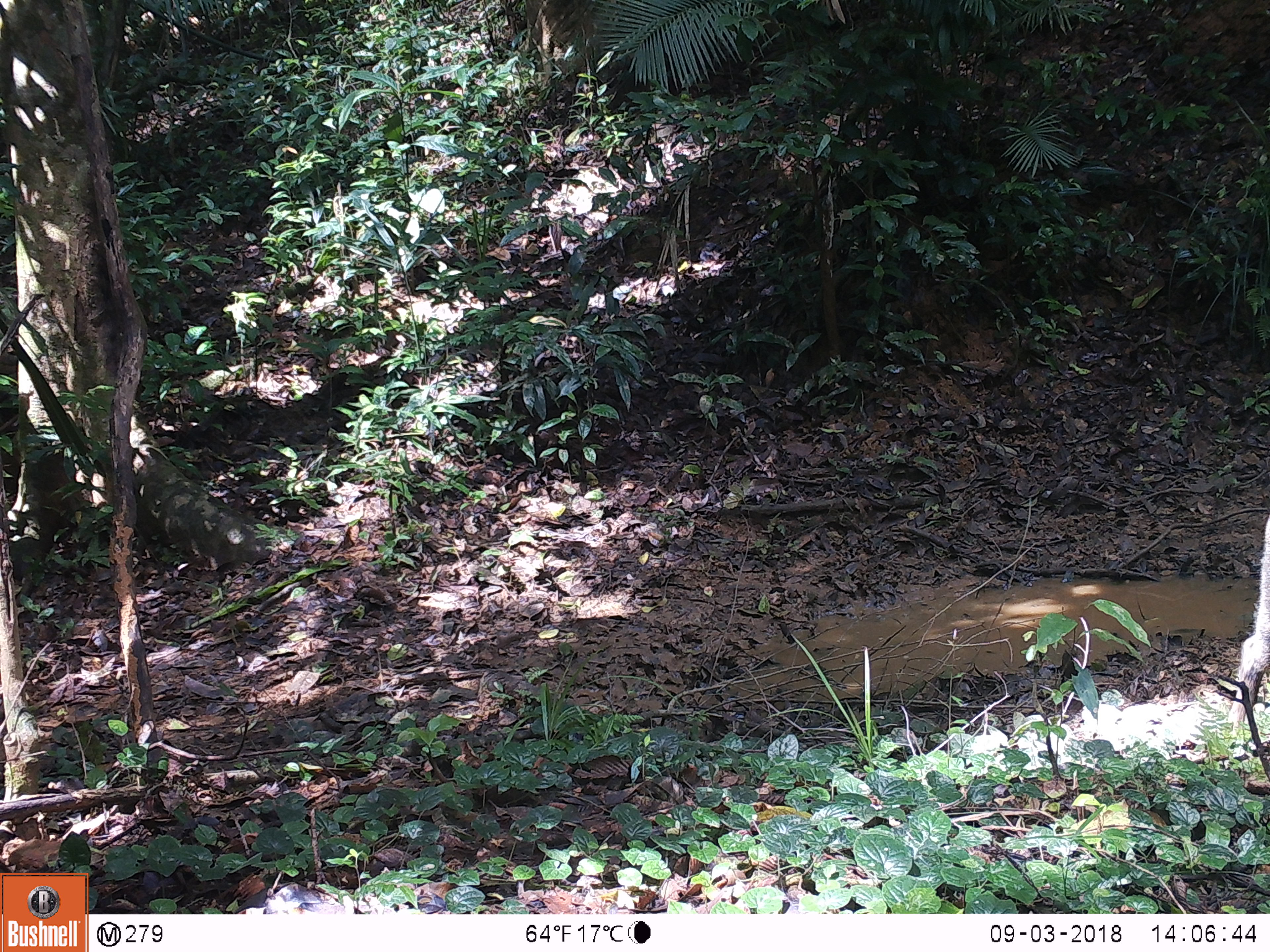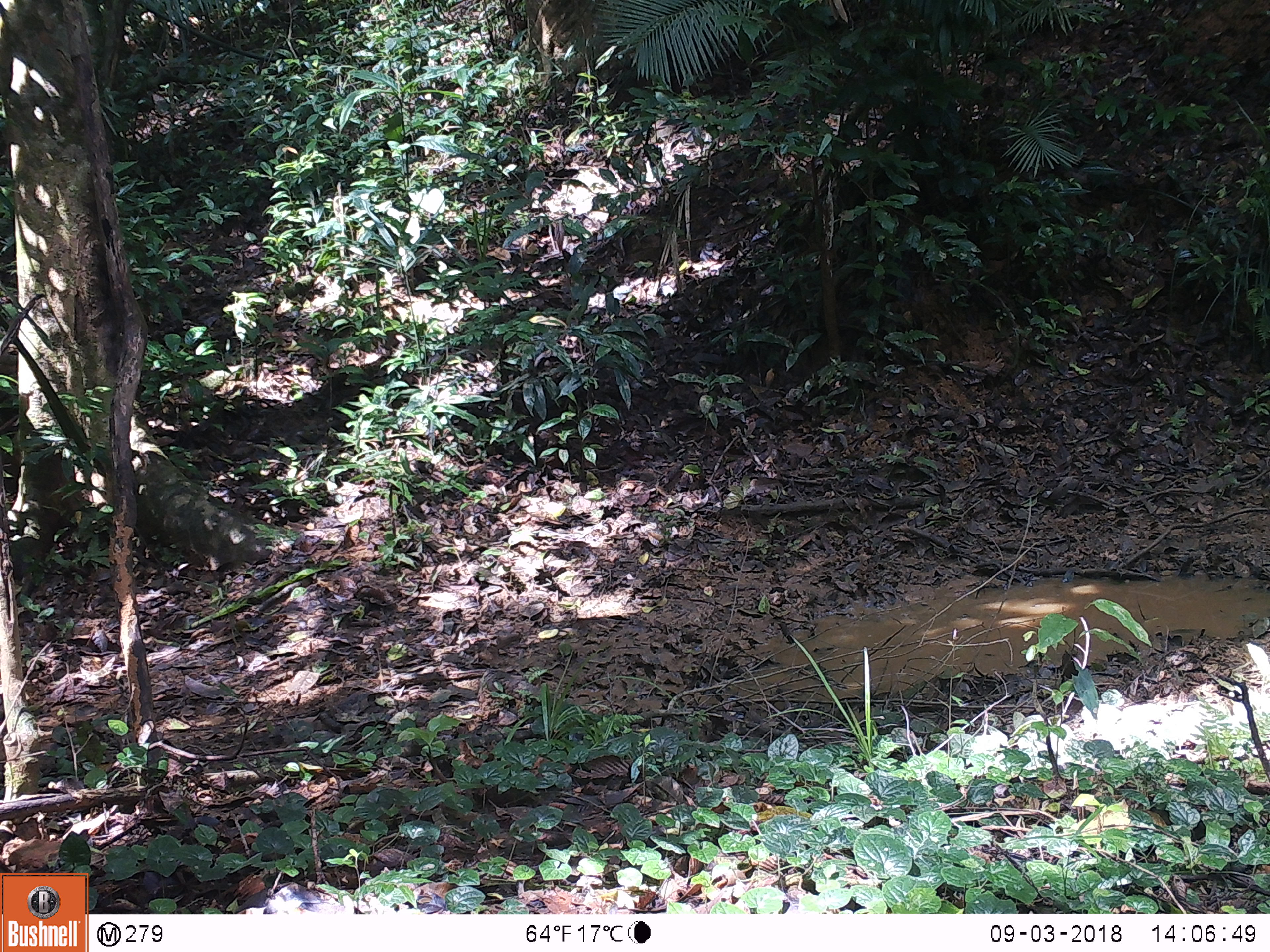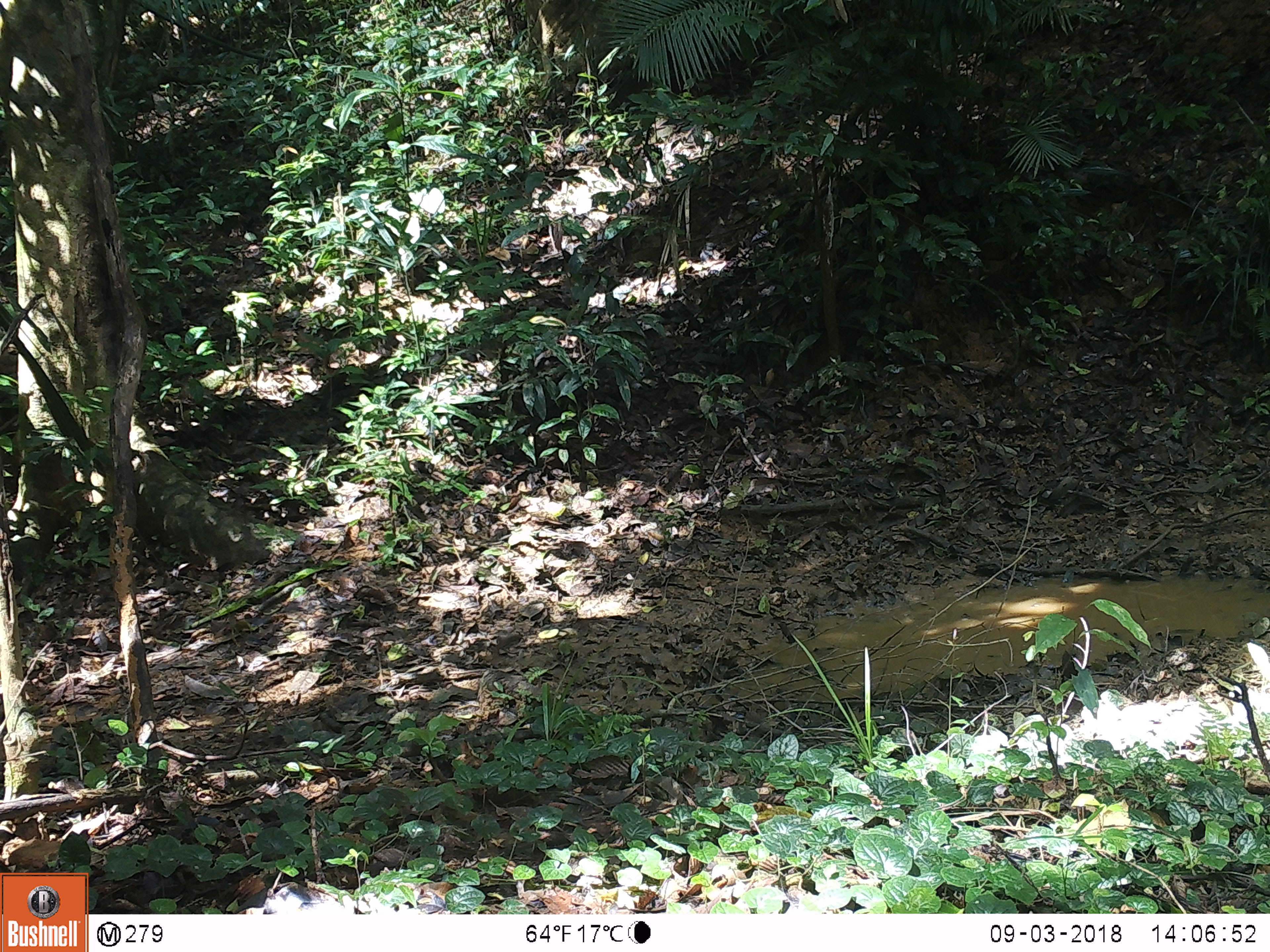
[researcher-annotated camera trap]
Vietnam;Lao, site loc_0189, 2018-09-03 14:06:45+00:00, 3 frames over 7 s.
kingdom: Animalia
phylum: Chordata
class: Mammalia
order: Artiodactyla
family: Suidae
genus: Sus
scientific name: Sus scrofa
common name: eurasian wild pig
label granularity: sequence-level